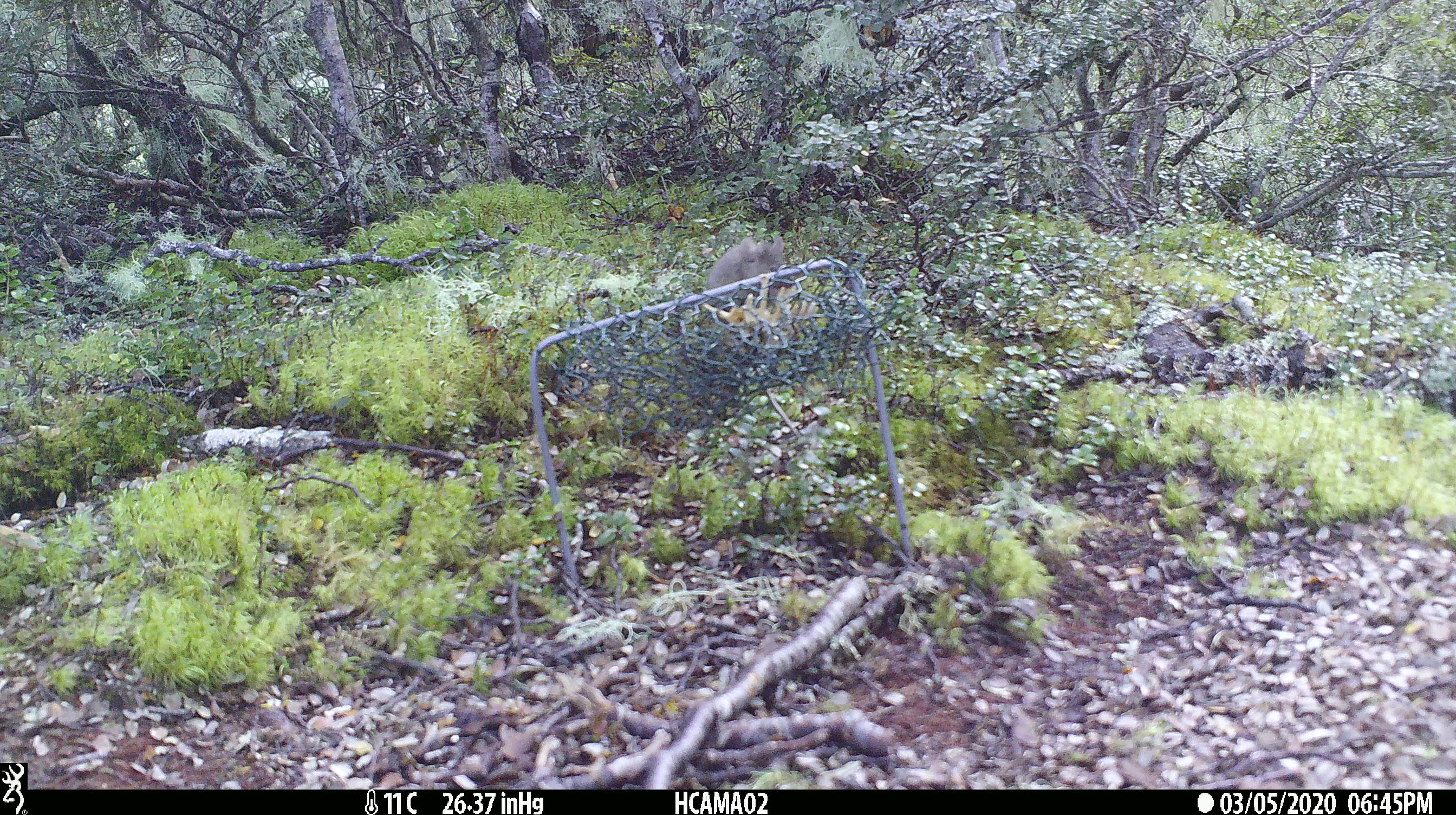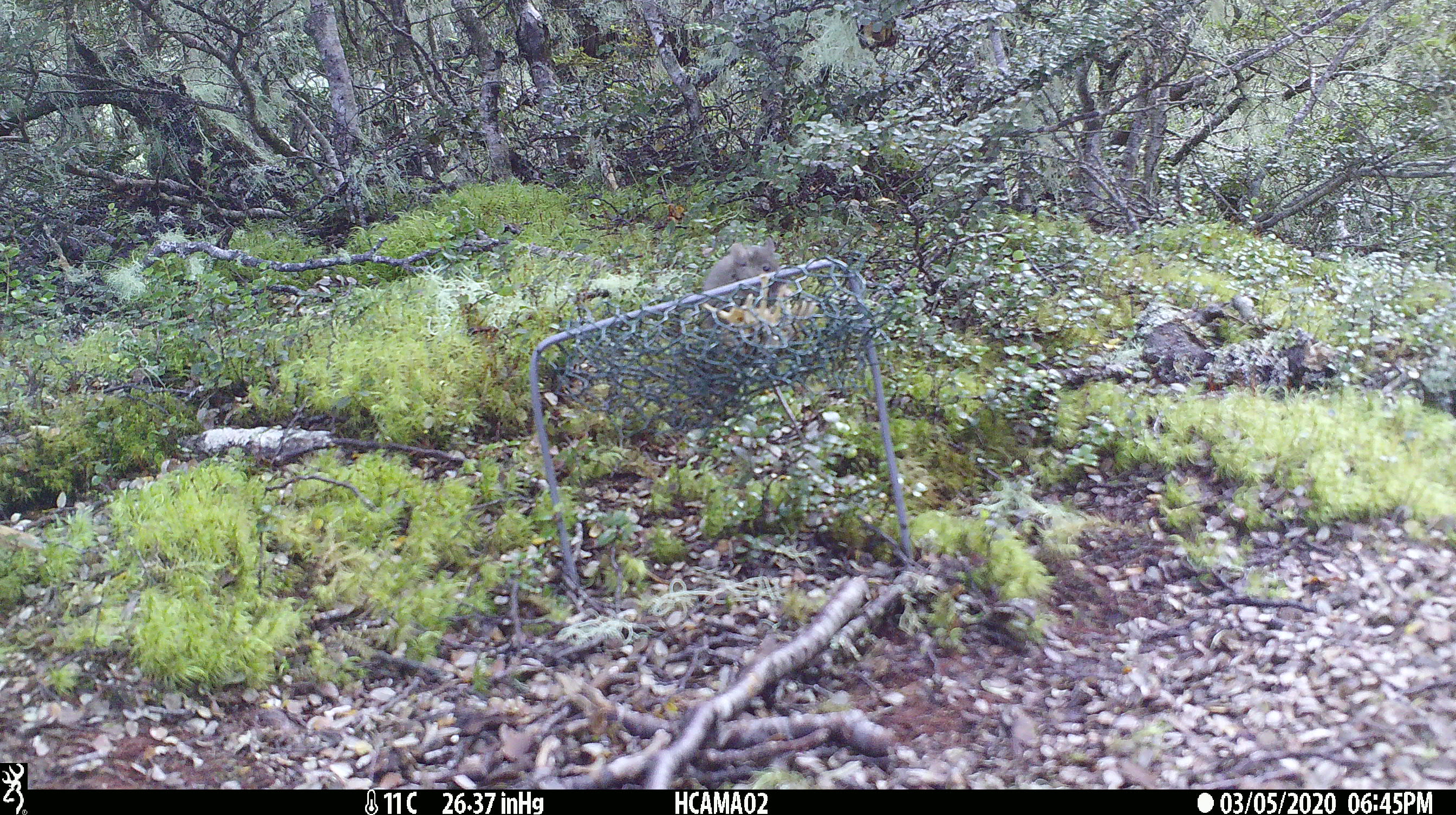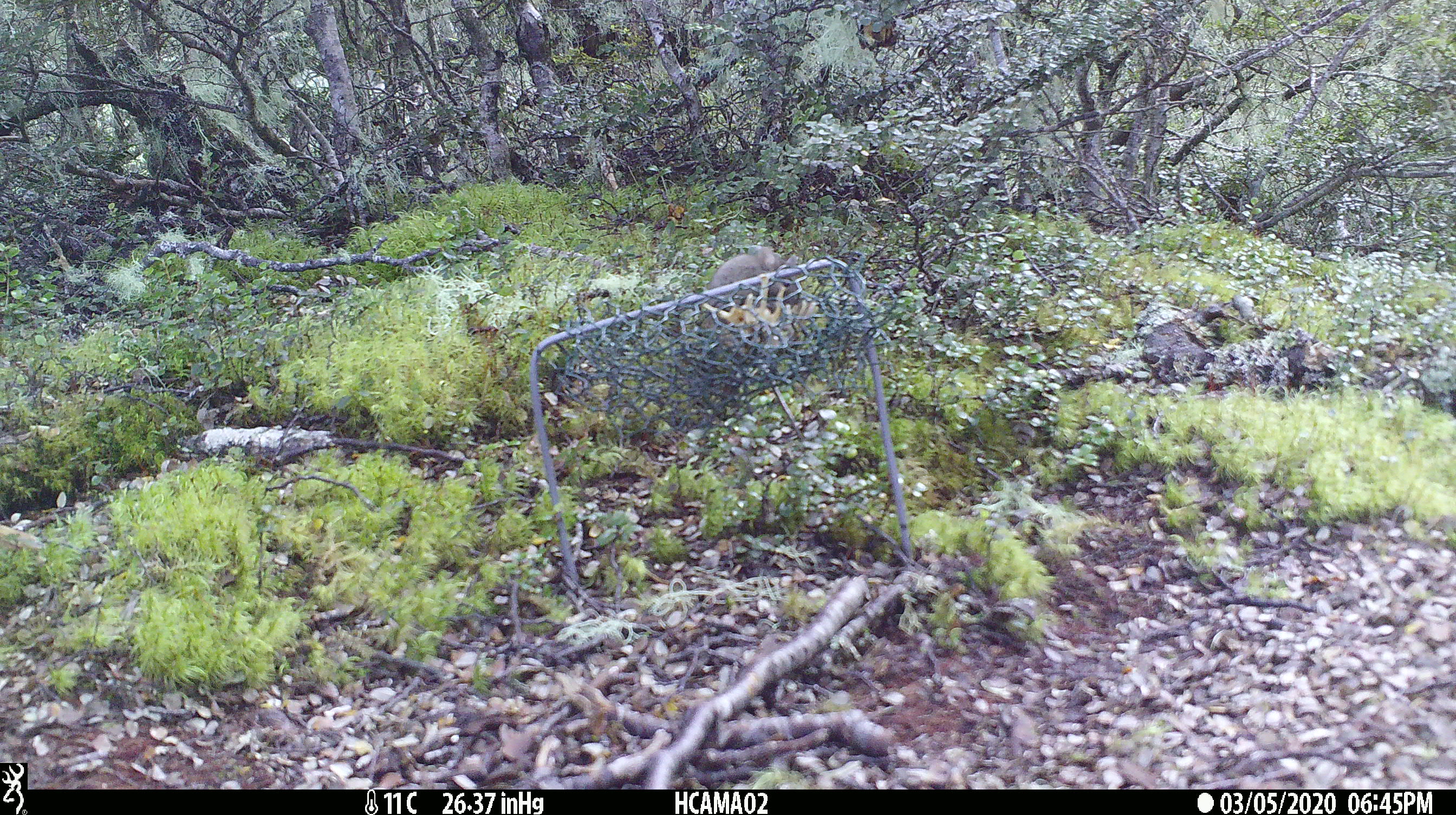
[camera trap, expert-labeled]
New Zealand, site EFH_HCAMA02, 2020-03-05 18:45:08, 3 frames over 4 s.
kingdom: Animalia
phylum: Chordata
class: Mammalia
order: Rodentia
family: Muridae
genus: Mus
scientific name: Mus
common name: mouse